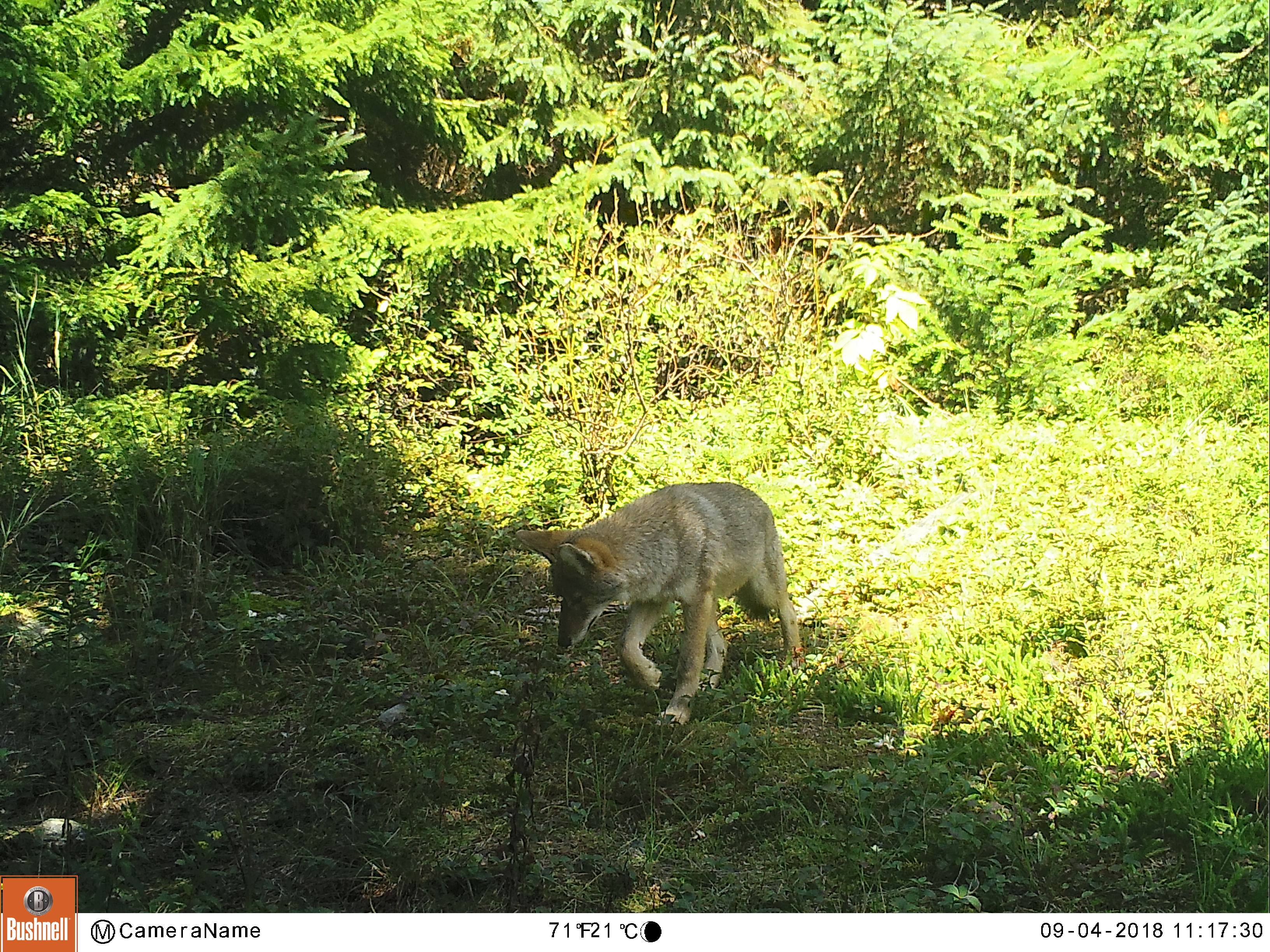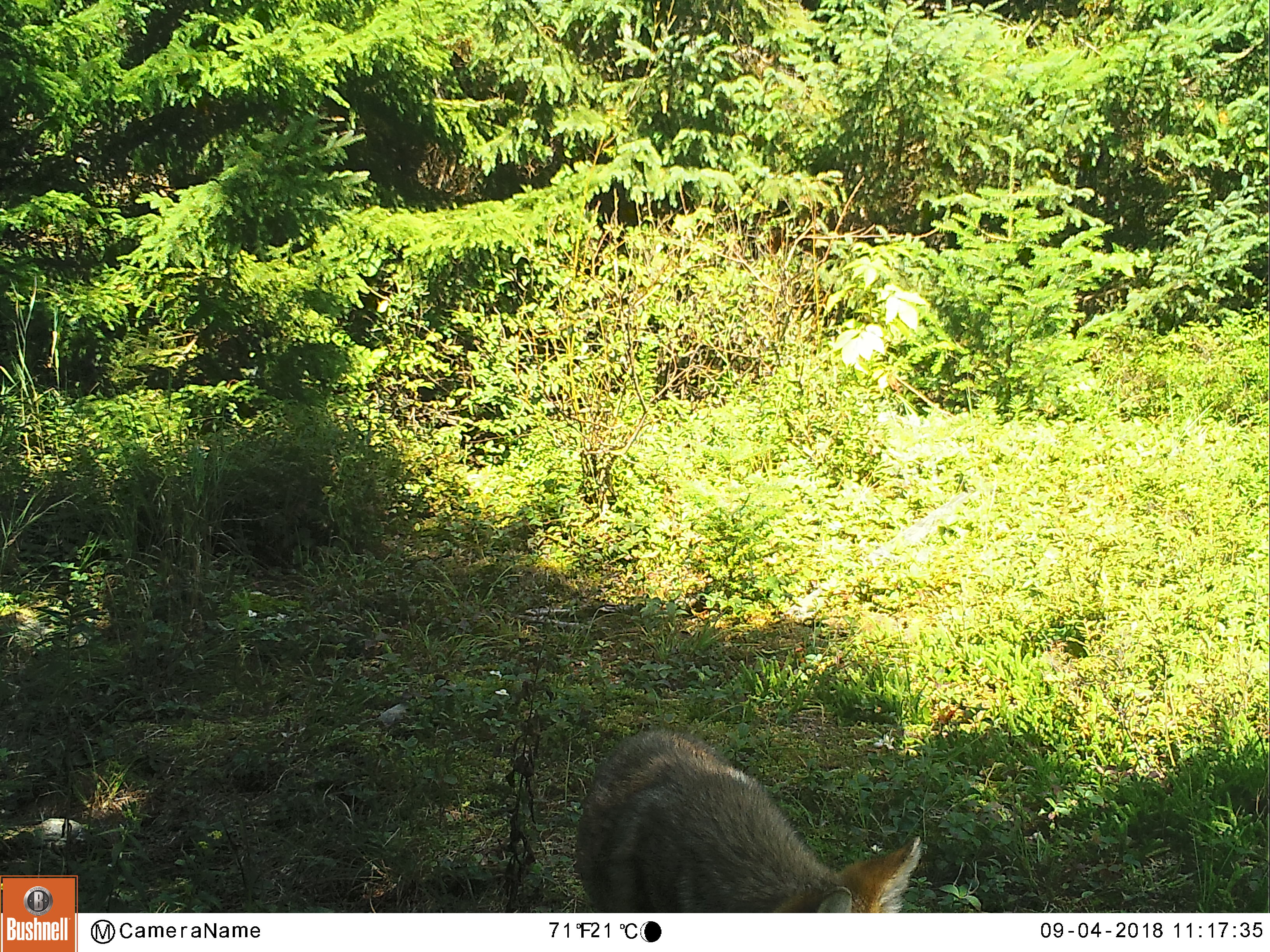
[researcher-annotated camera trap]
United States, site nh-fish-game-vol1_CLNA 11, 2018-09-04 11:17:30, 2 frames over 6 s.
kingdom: Animalia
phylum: Chordata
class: Mammalia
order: Carnivora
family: Canidae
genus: Canis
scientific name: Canis latrans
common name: coyote